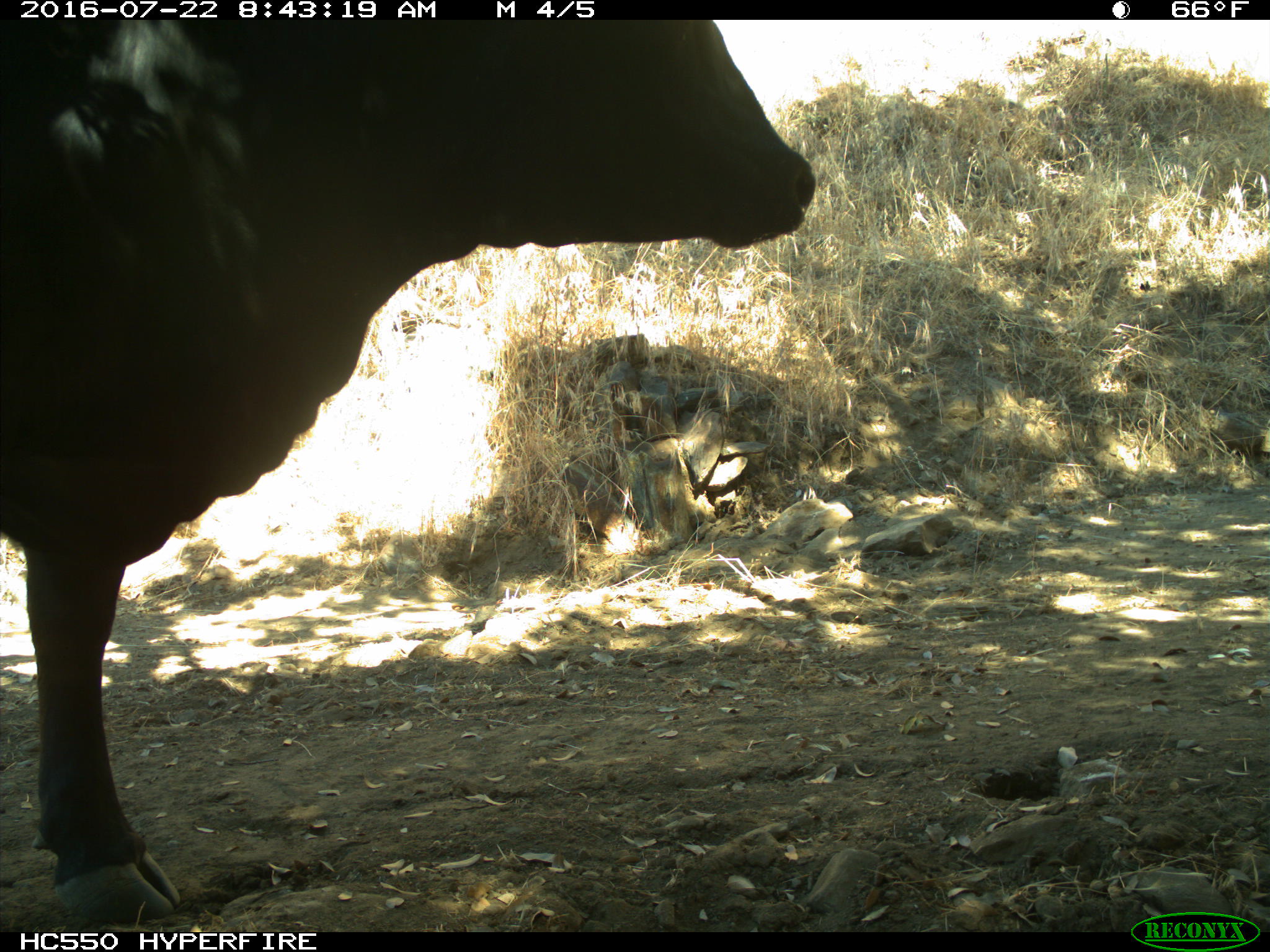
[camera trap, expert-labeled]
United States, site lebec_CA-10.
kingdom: Animalia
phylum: Chordata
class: Mammalia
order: Artiodactyla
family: Bovidae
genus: Bos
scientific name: Bos taurus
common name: domestic cow